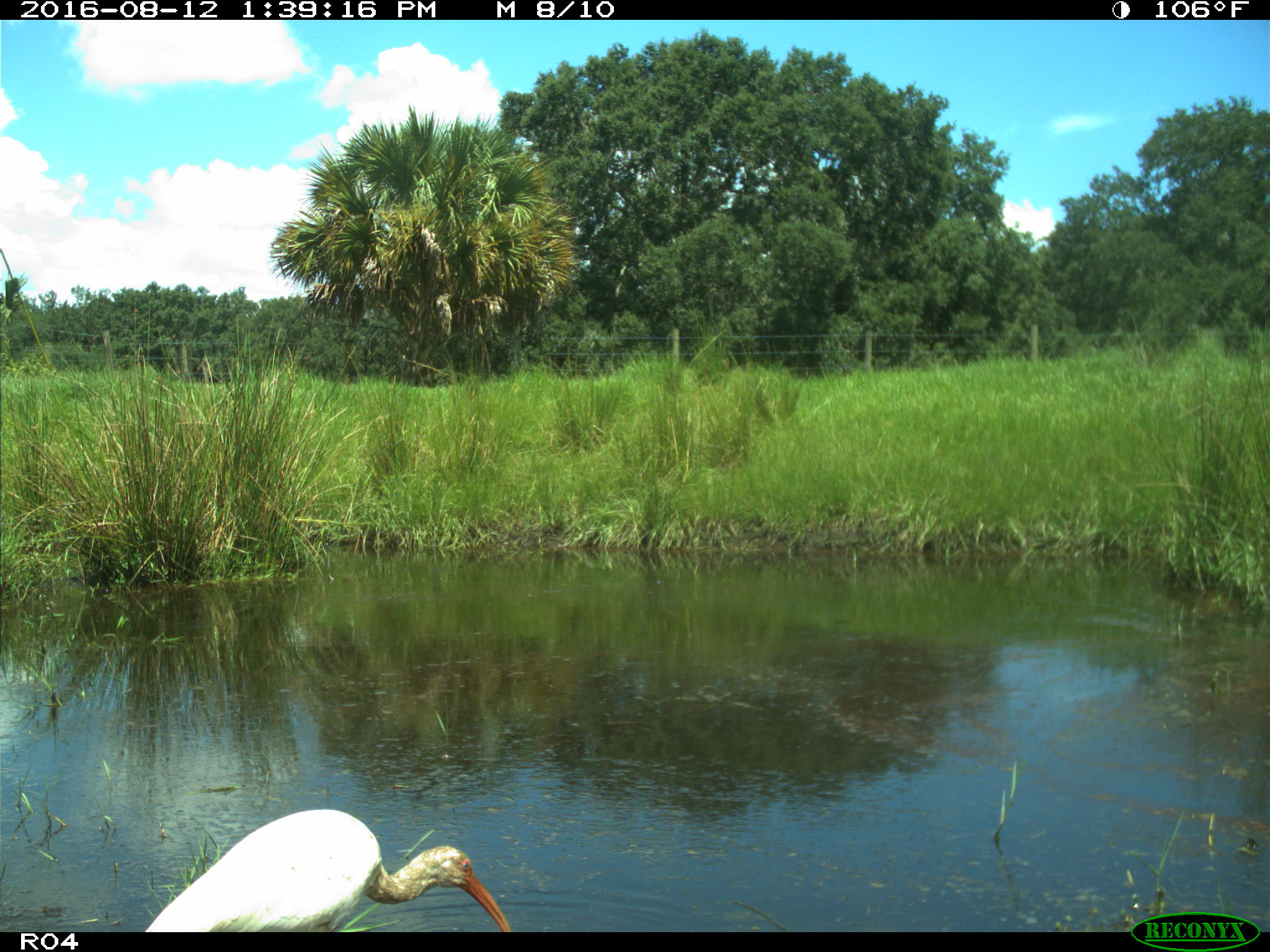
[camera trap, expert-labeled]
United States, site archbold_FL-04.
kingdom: Animalia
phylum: Chordata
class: Aves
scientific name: Aves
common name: birds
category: unidentified bird